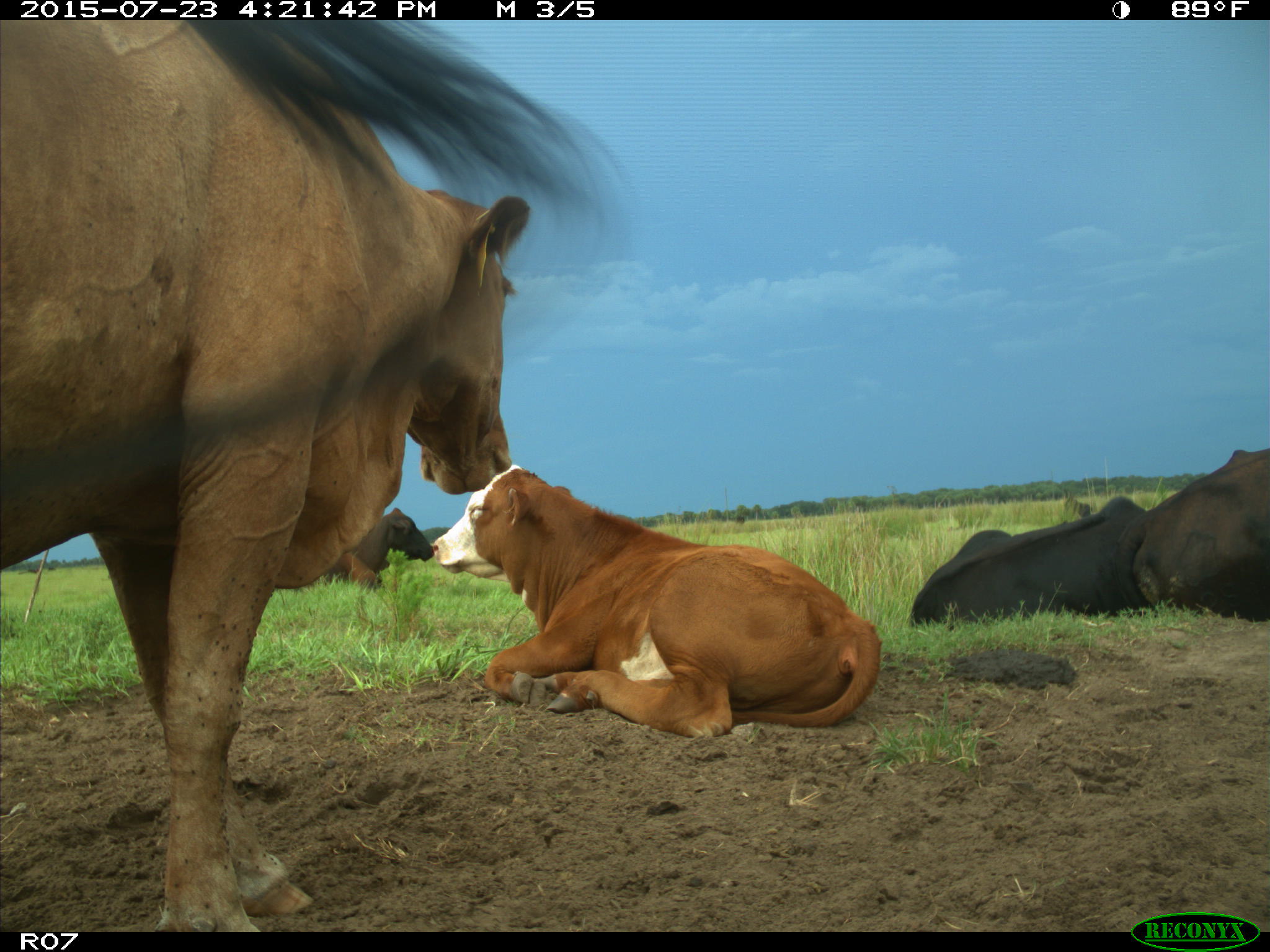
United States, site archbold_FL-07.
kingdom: Animalia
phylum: Chordata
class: Mammalia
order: Artiodactyla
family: Bovidae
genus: Bos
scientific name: Bos taurus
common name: domestic cow